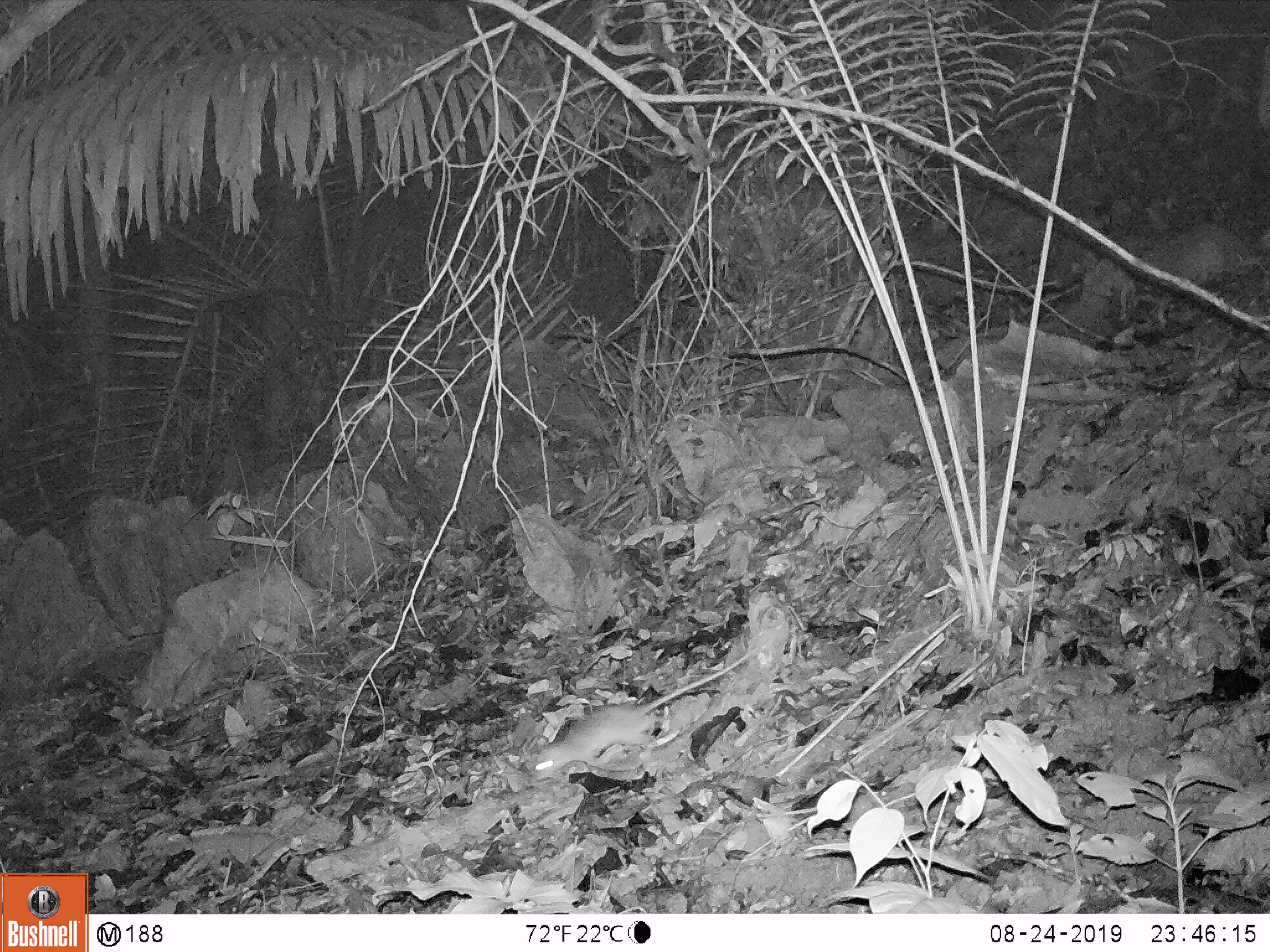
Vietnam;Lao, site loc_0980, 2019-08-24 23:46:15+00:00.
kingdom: Animalia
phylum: Chordata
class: Mammalia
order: Rodentia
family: Muridae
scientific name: Muridae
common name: old-world mice and rats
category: unidentified murid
Unidentified murid (old-world mice and rats) (Muridae). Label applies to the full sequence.